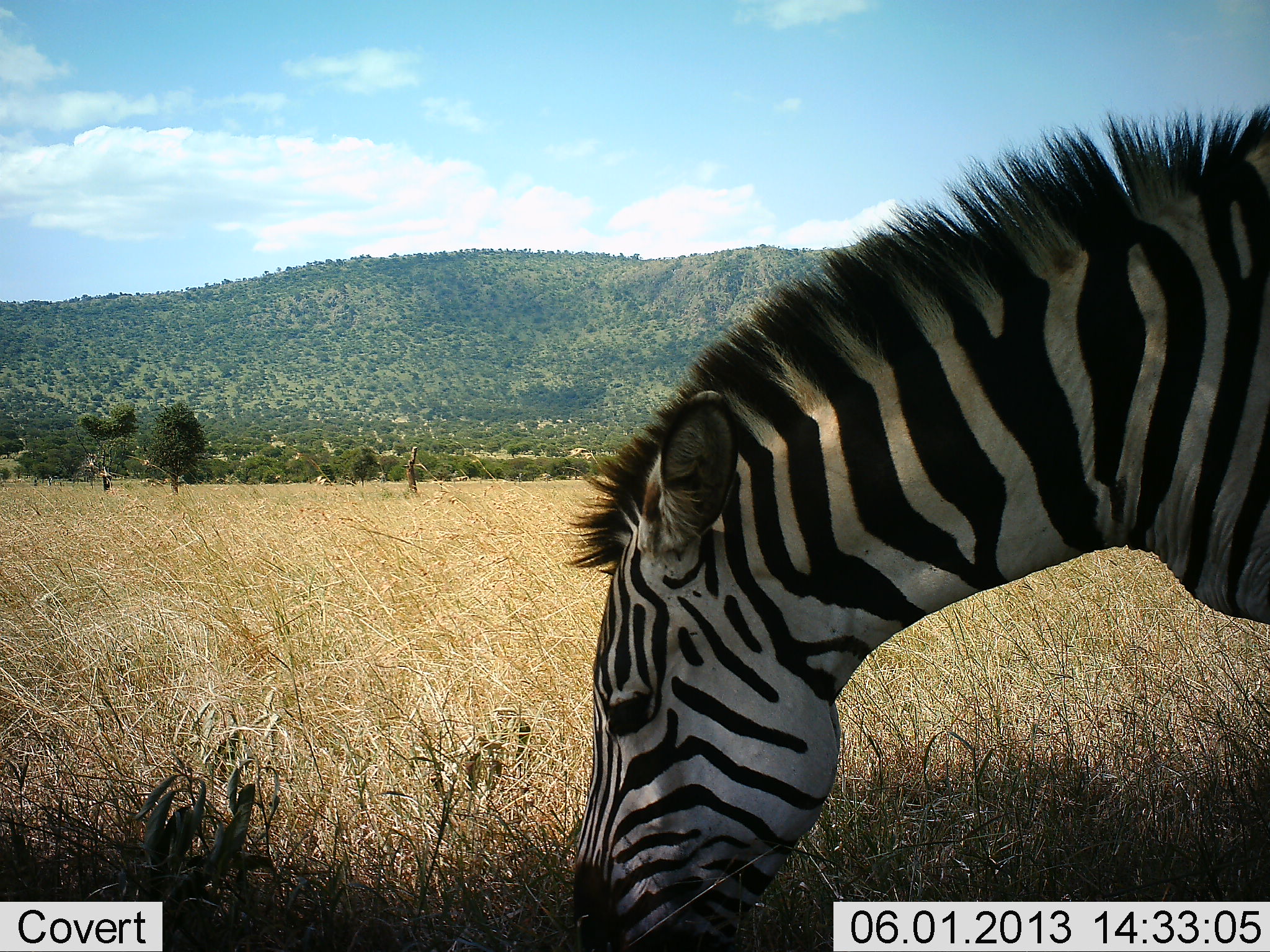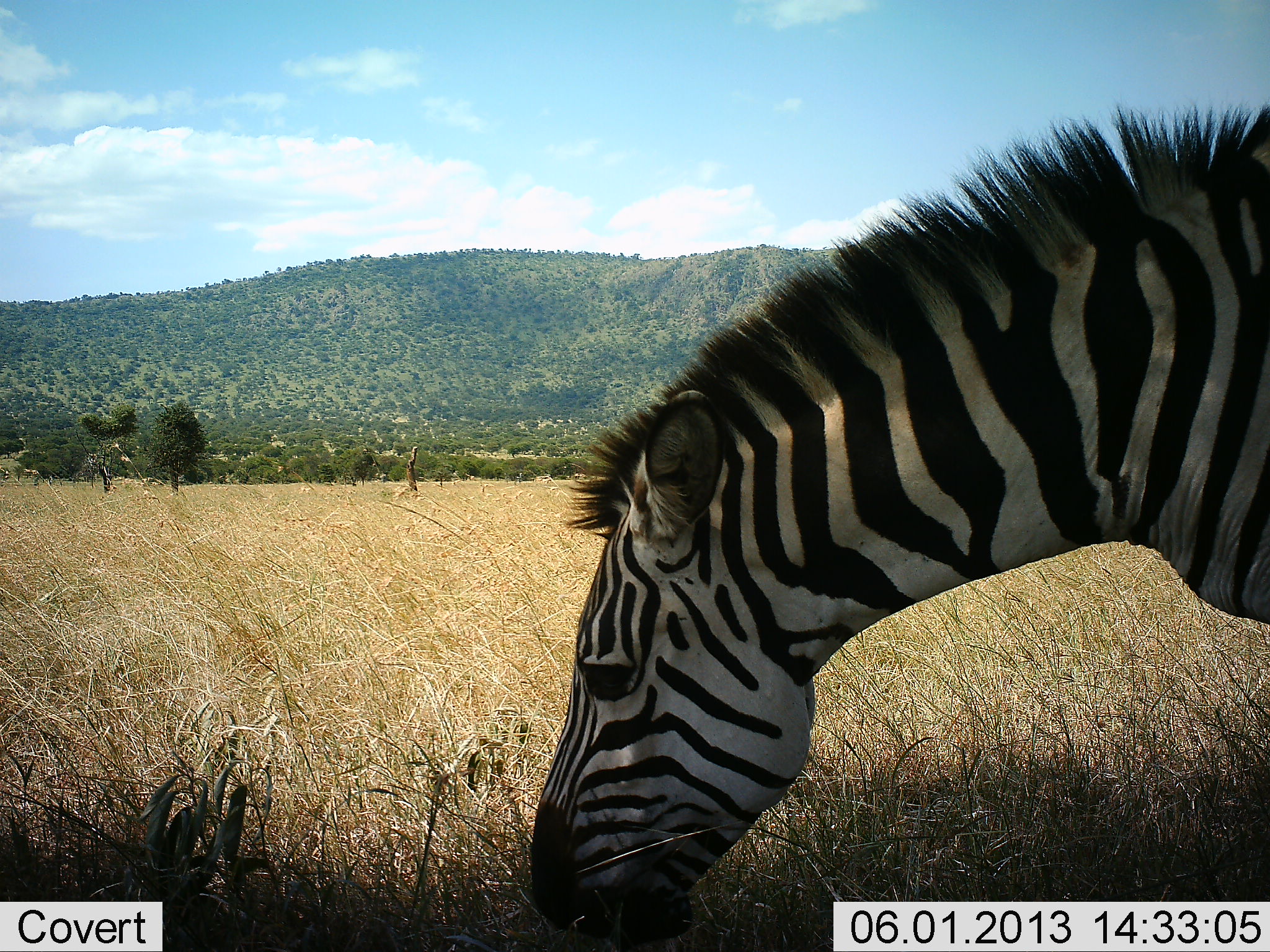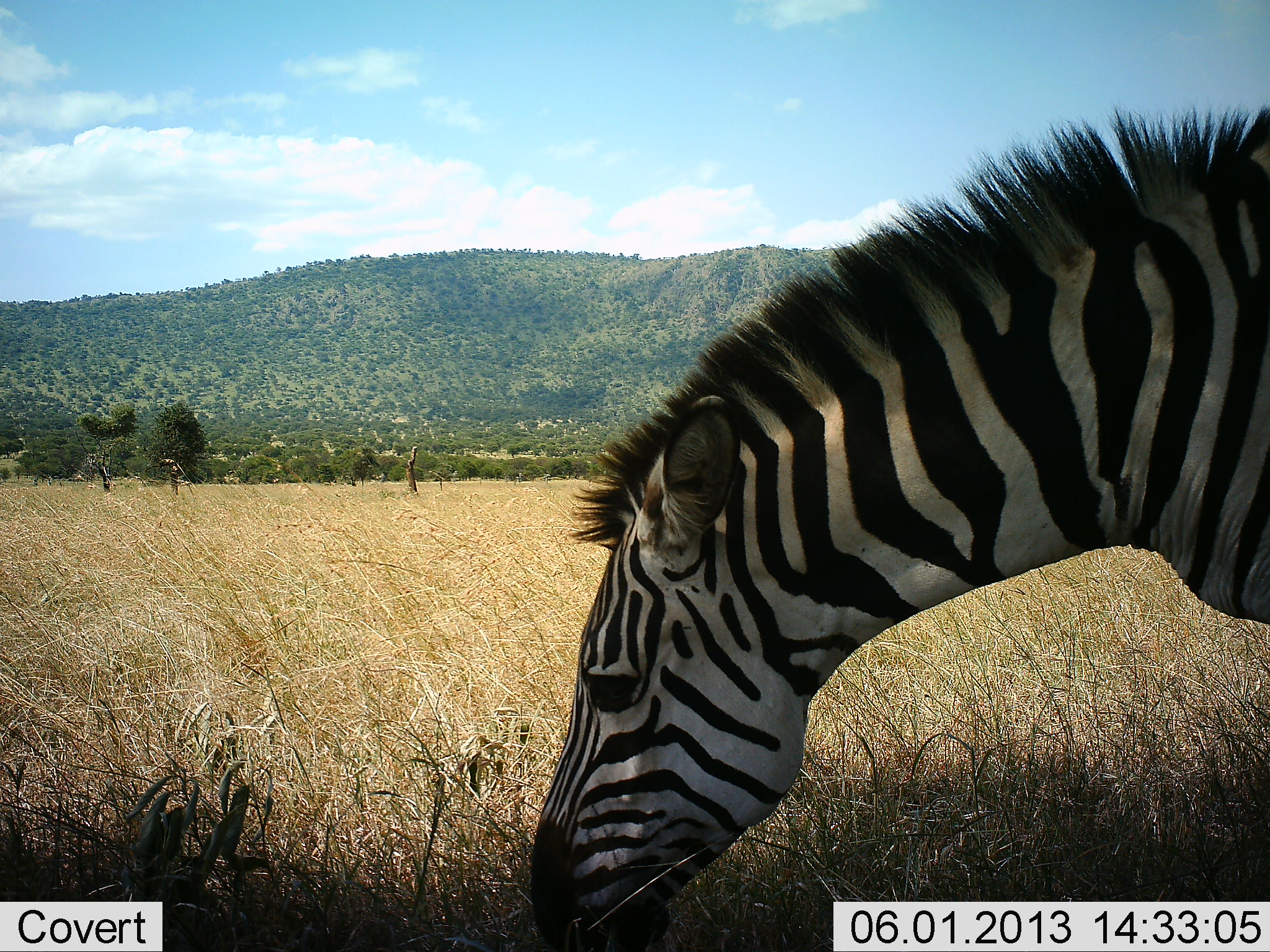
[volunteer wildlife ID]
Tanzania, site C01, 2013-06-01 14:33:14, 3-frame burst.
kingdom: Animalia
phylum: Chordata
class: Mammalia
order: Perissodactyla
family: Equidae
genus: Equus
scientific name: Equus quagga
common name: plains zebra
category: zebra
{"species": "zebra (plains zebra) (Equus quagga)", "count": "1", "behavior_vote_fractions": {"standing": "15%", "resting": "0%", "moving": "3%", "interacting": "0%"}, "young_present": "0%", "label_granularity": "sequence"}